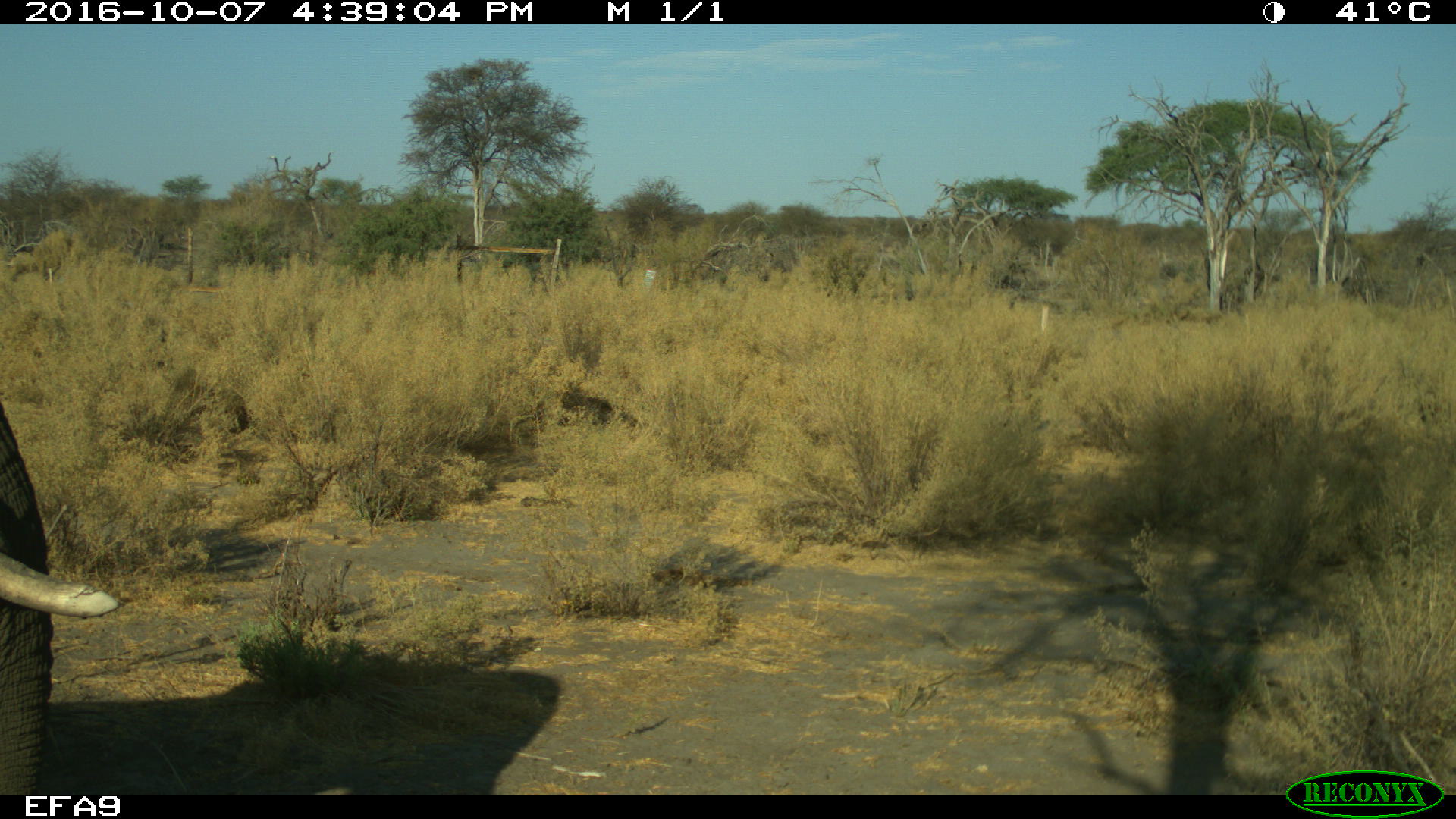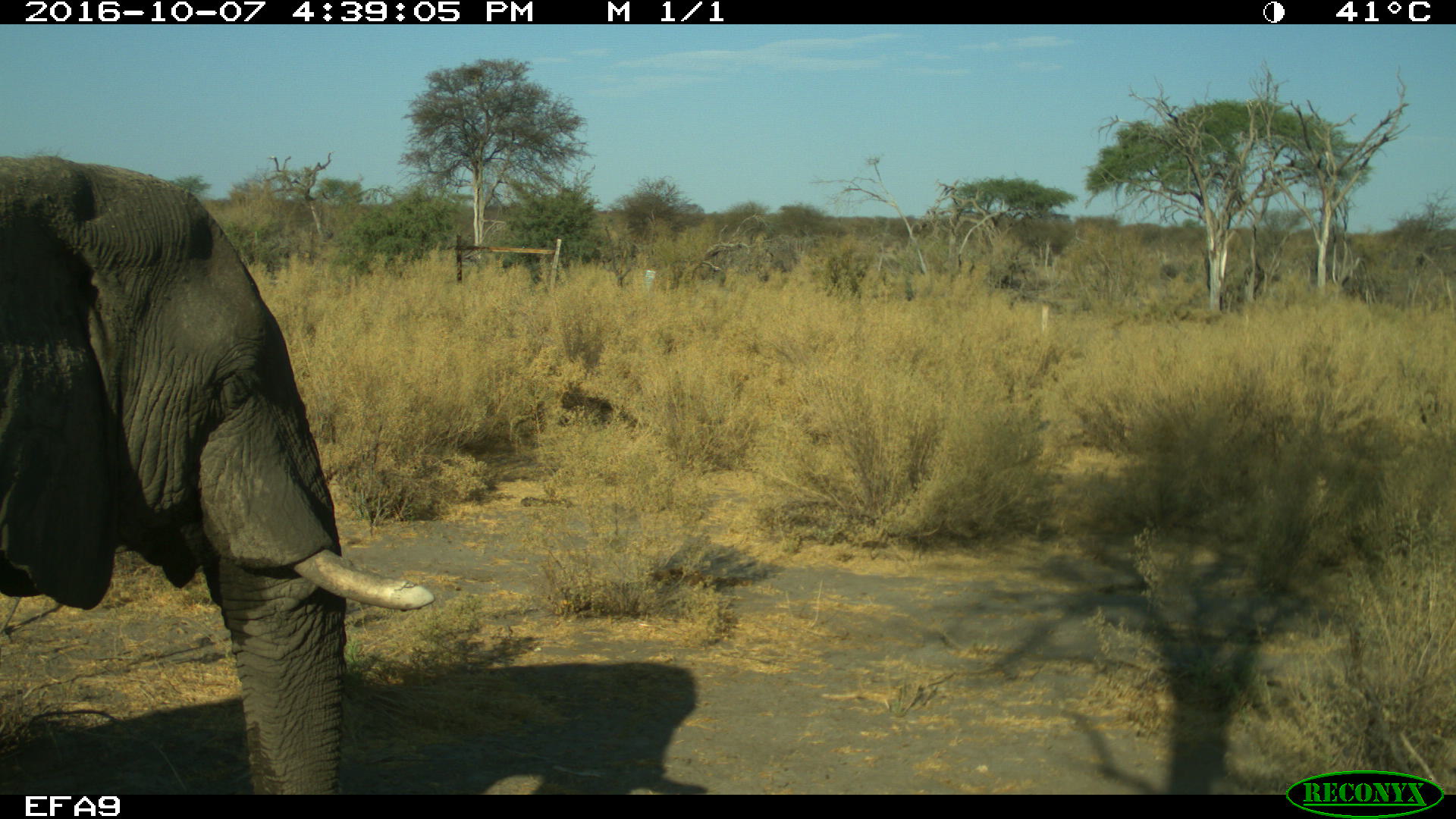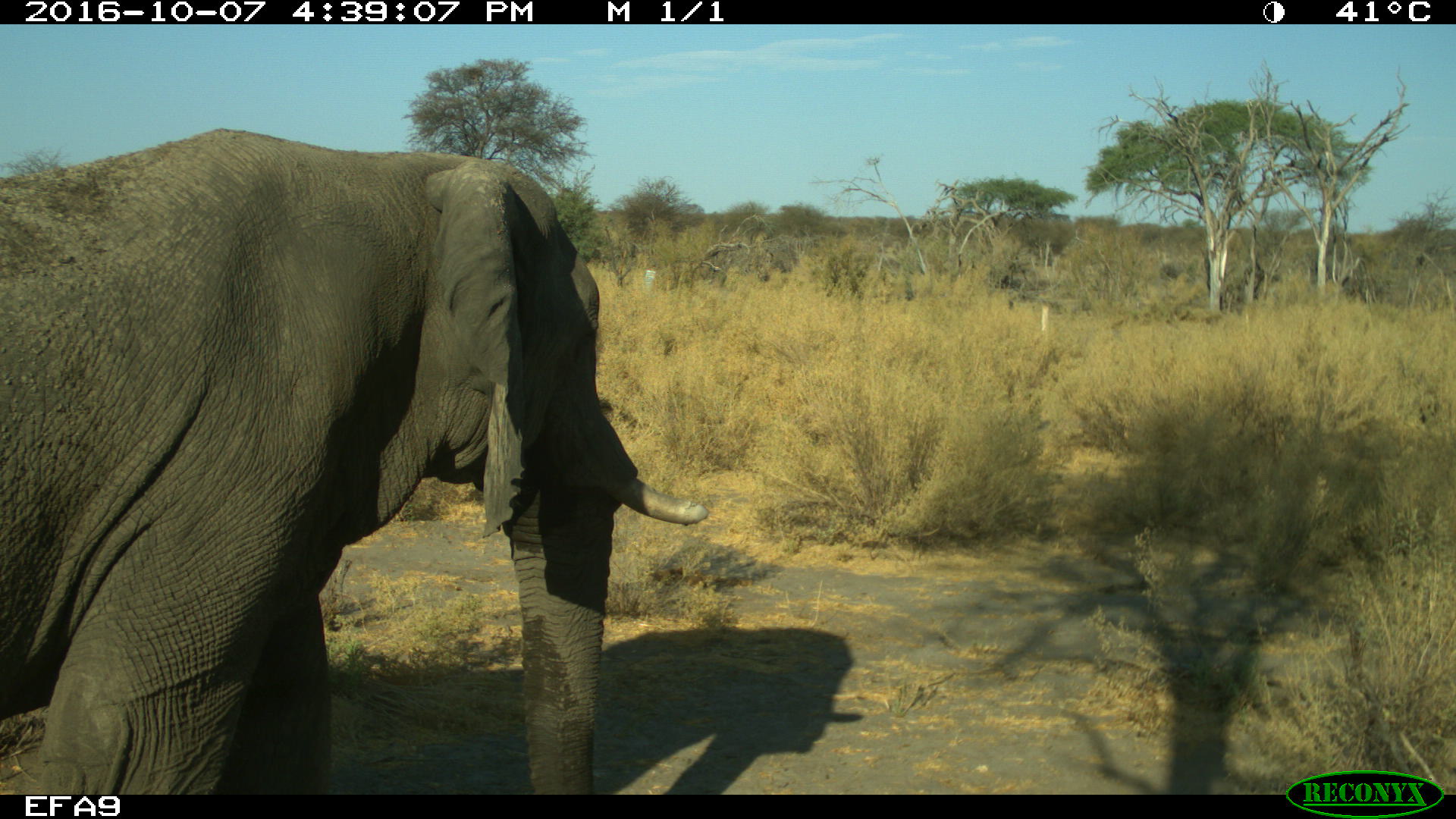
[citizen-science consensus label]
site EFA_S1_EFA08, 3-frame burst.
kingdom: Animalia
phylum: Chordata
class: Mammalia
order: Proboscidea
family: Elephantidae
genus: Loxodonta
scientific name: Loxodonta africana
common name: african bush elephant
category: elephant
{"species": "elephant (african bush elephant) (Loxodonta africana)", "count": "1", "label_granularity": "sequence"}